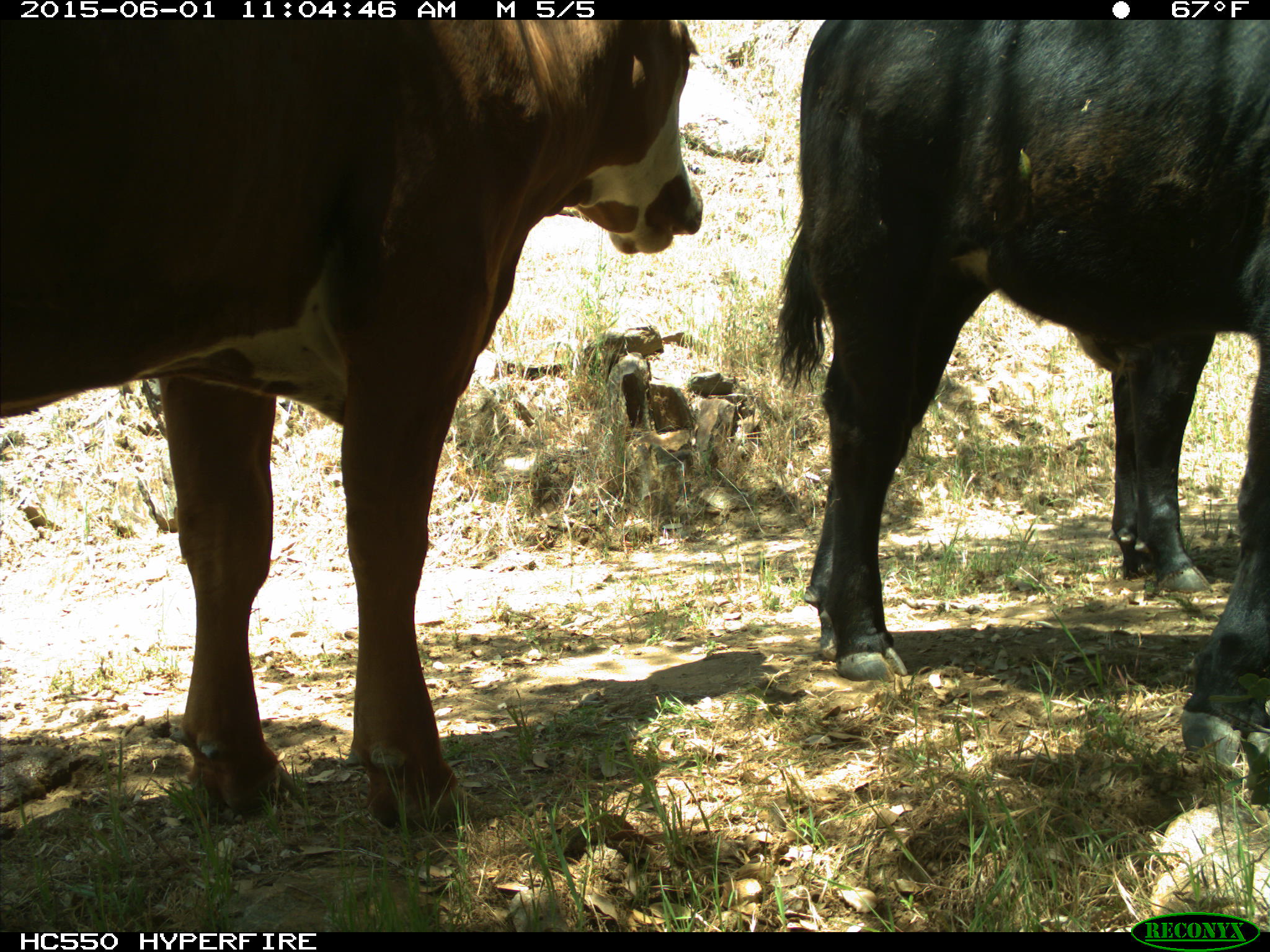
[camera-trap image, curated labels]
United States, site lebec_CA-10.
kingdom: Animalia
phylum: Chordata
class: Mammalia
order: Artiodactyla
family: Bovidae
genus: Bos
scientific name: Bos taurus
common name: domestic cow